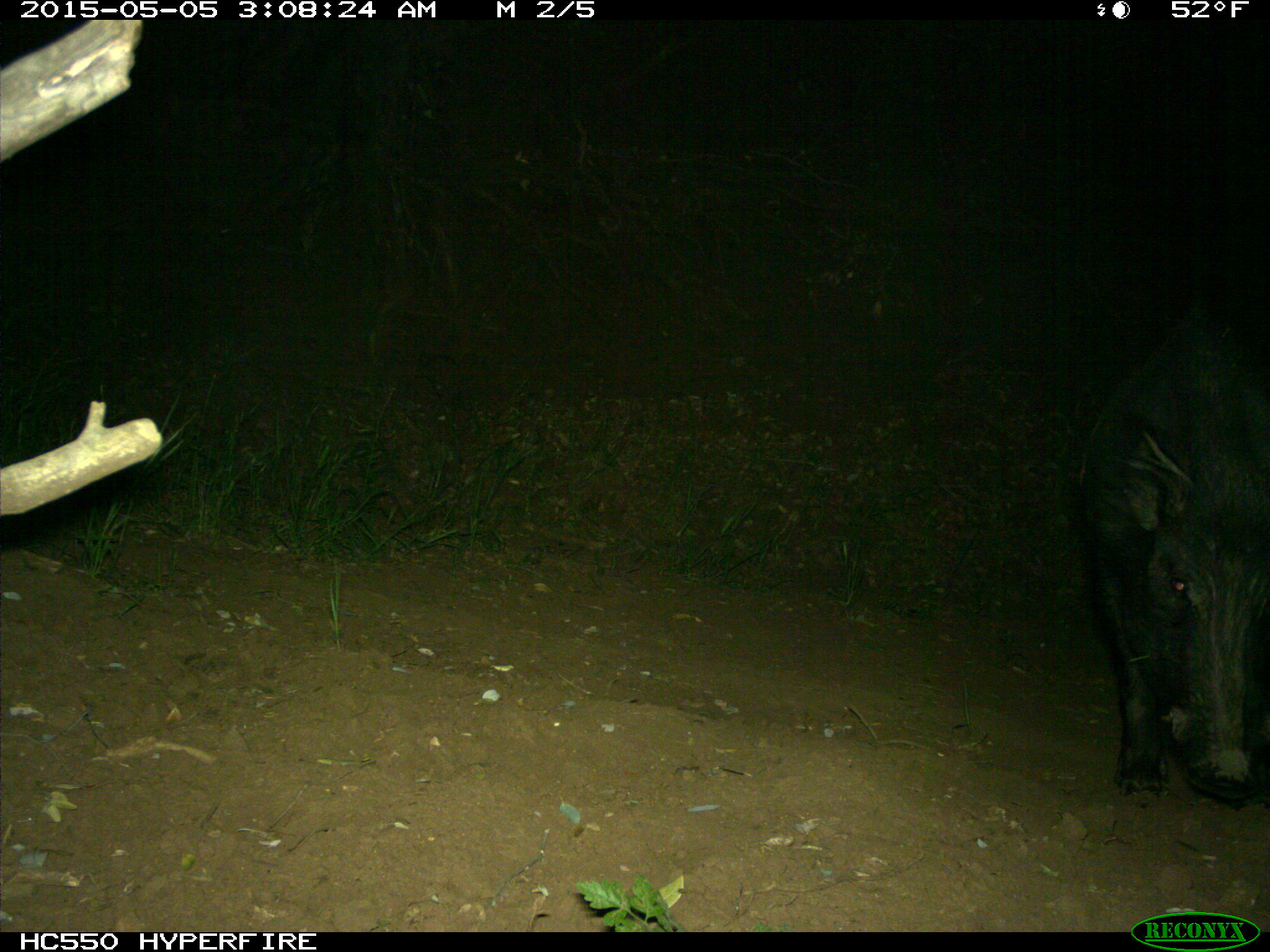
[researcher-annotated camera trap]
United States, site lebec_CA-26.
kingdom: Animalia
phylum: Chordata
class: Mammalia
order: Artiodactyla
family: Suidae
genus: Sus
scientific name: Sus scrofa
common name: wild boar